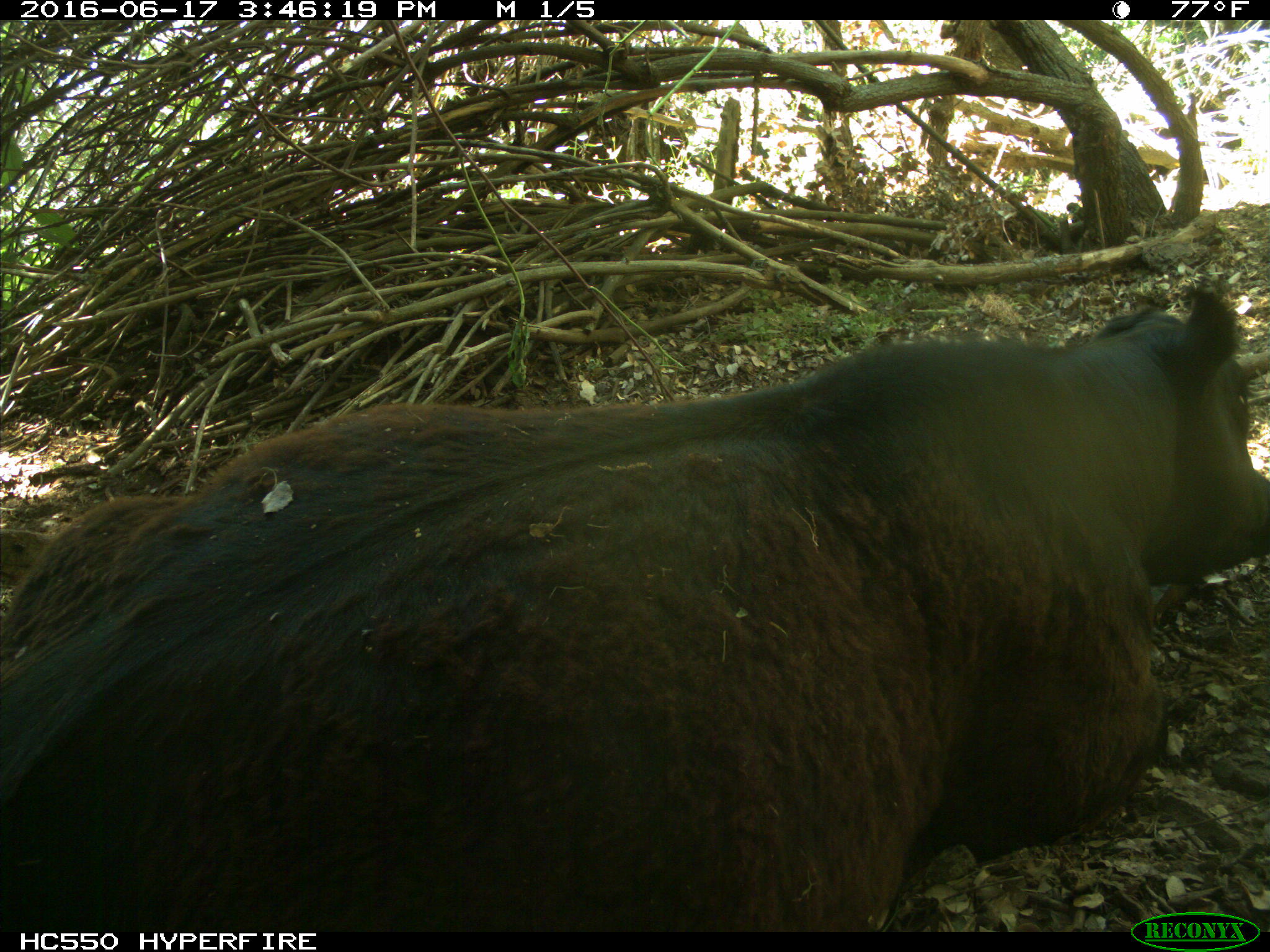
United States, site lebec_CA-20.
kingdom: Animalia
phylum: Chordata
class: Mammalia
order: Artiodactyla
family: Bovidae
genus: Bos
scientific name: Bos taurus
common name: domestic cow